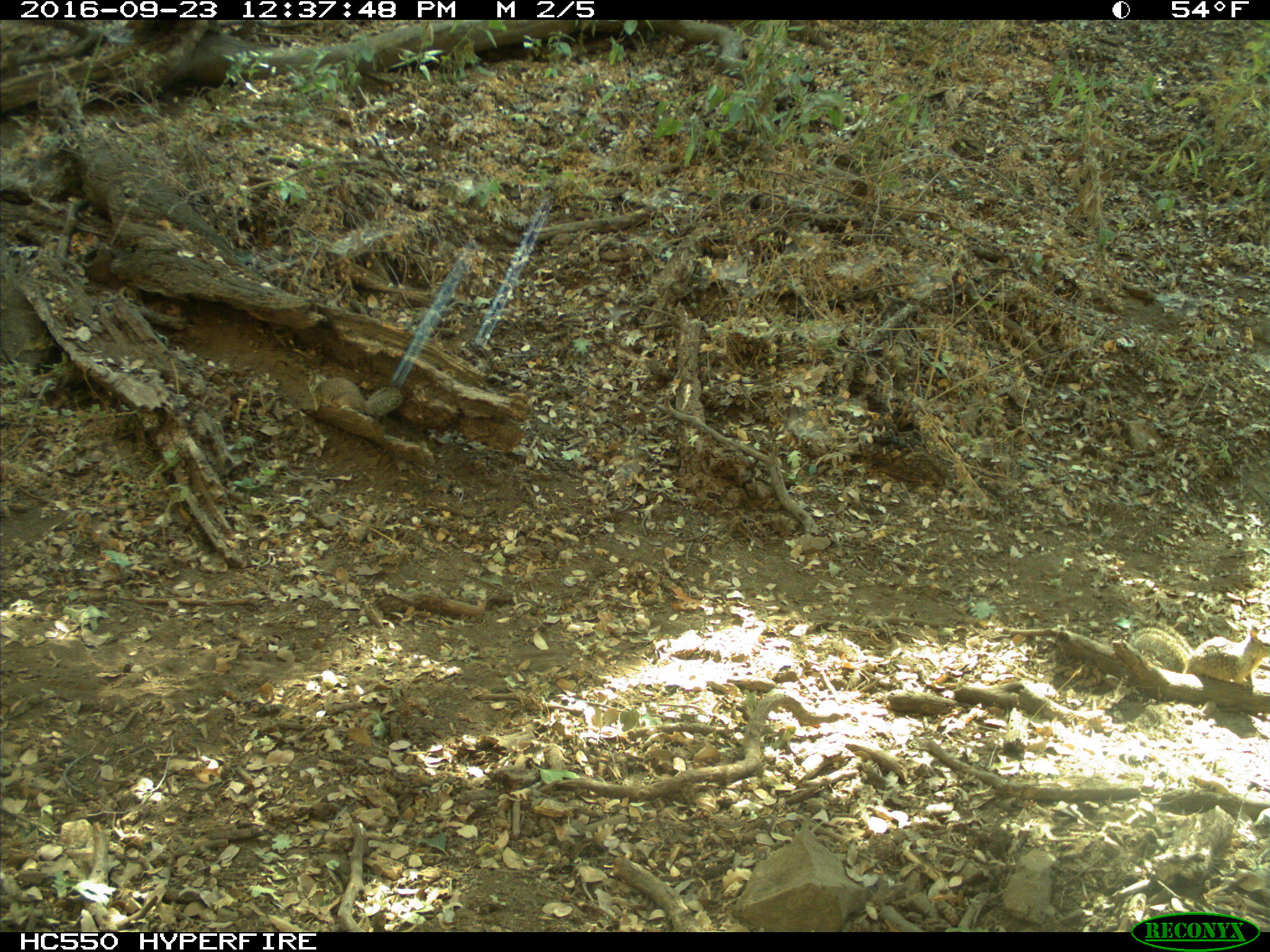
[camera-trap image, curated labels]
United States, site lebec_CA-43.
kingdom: Animalia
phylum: Chordata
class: Mammalia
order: Rodentia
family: Sciuridae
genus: Otospermophilus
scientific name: Otospermophilus beecheyi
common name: california ground squirrel